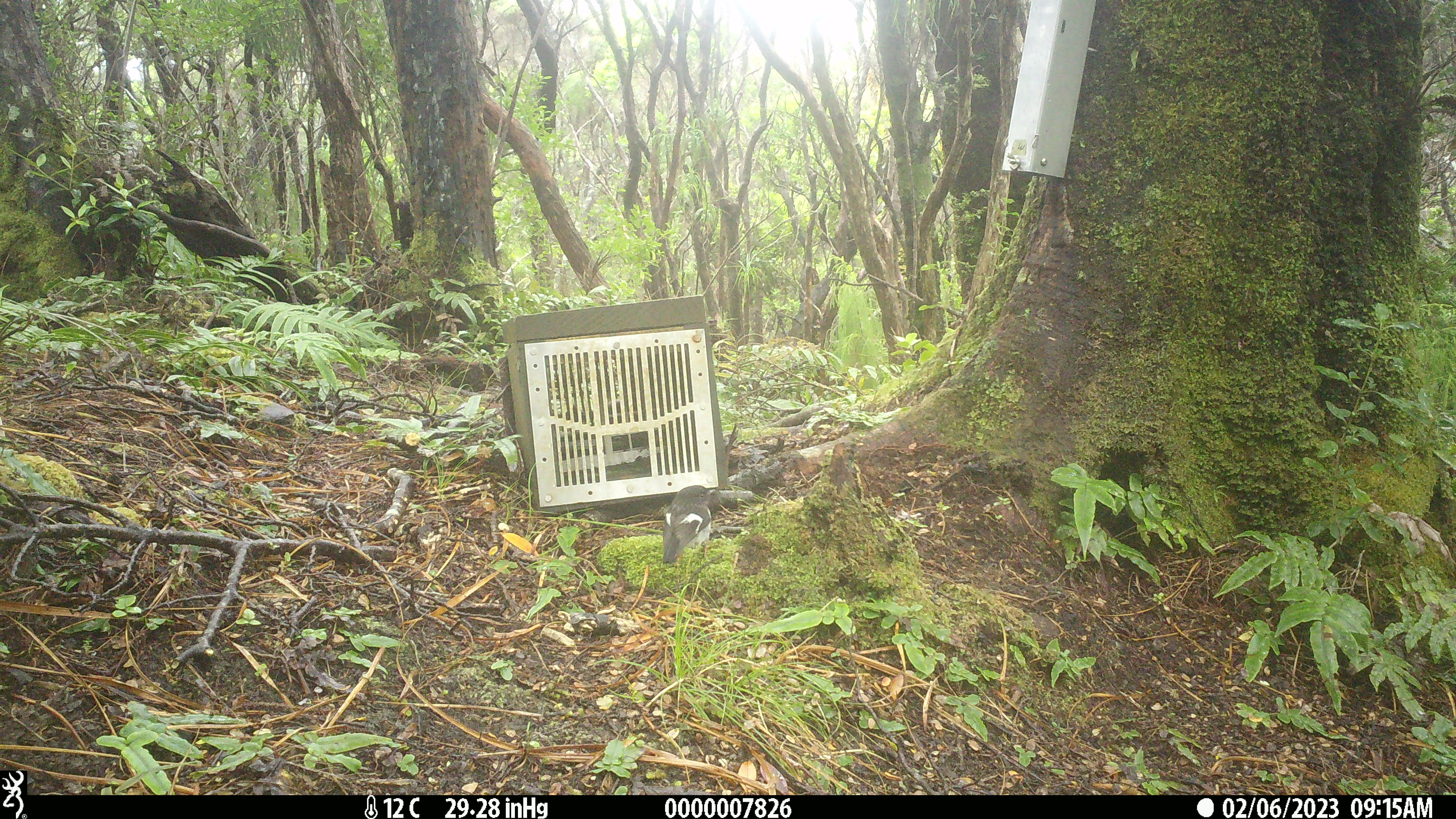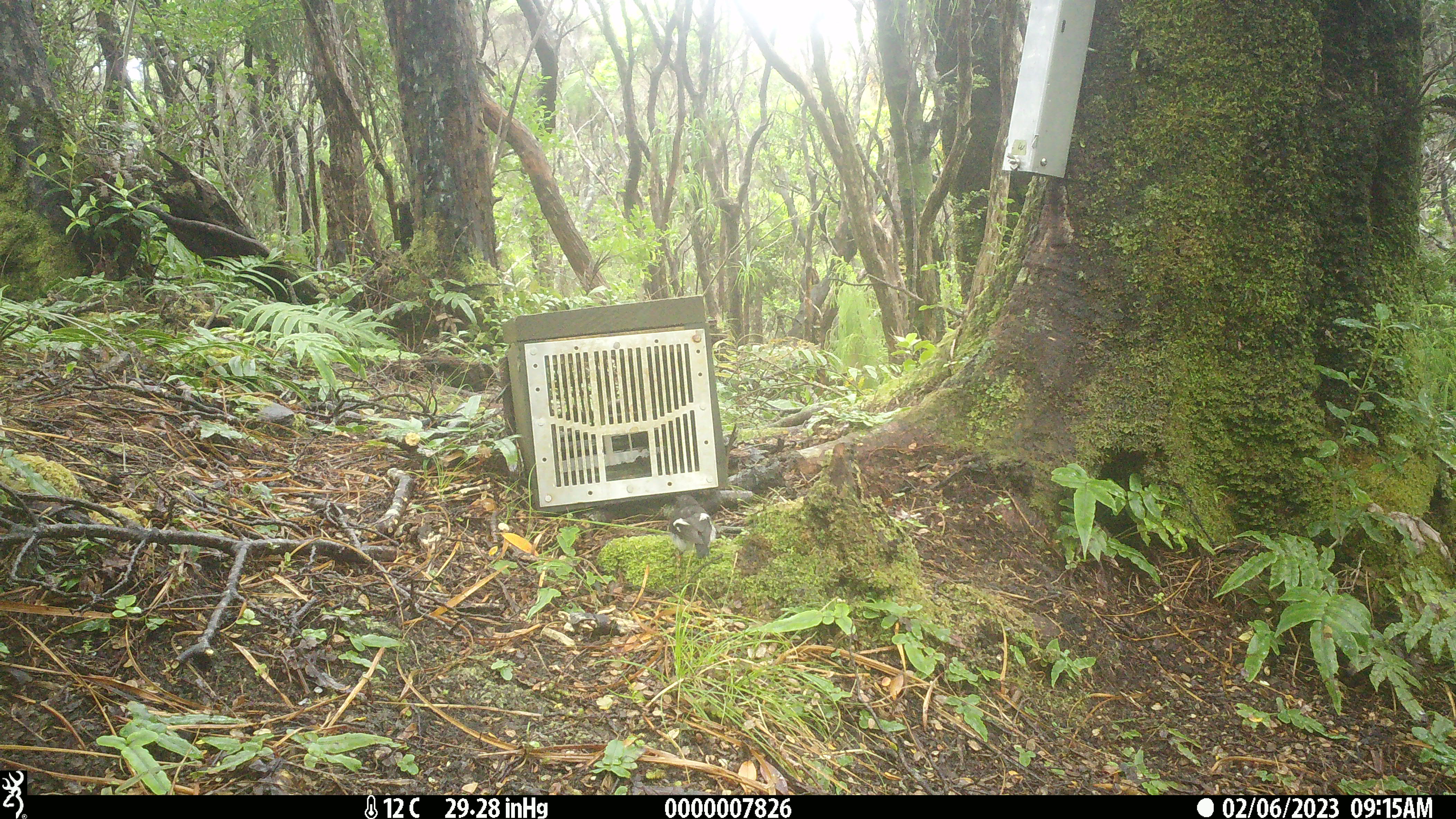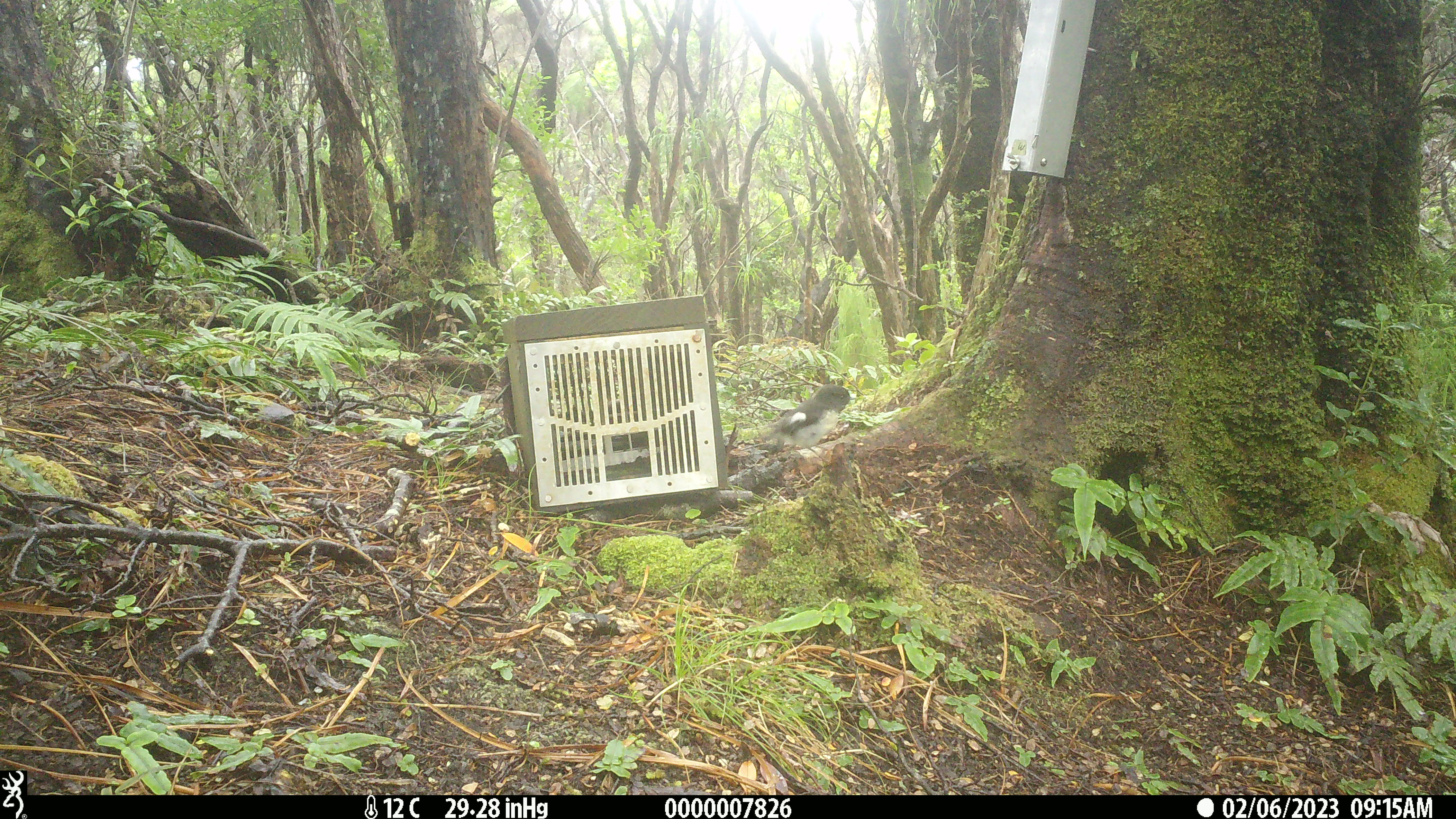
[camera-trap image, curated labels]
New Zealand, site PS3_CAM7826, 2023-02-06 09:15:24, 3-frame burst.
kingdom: Animalia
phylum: Chordata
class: Aves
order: Passeriformes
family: Petroicidae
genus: Petroica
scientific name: Petroica macrocephala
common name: tomtit